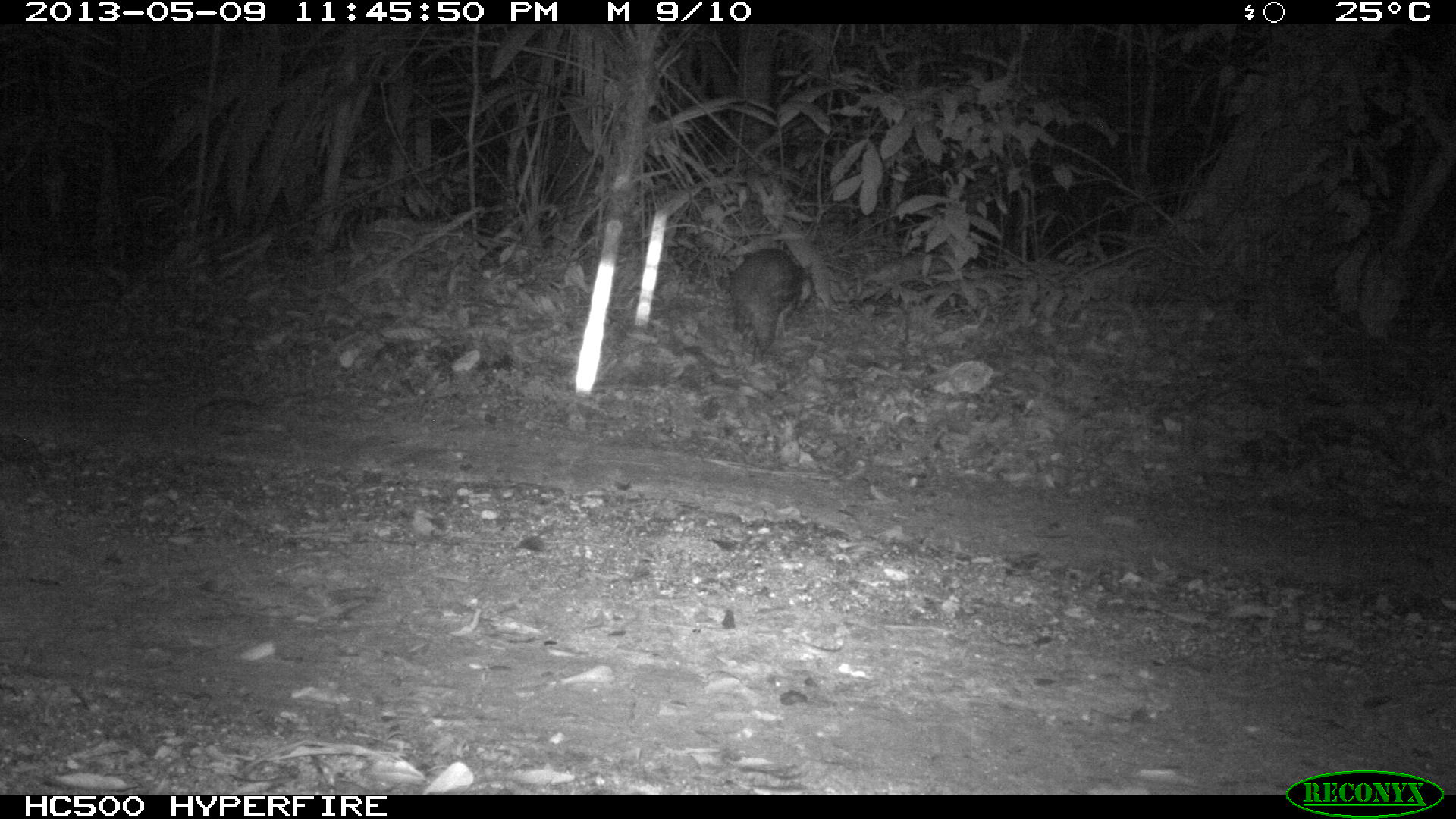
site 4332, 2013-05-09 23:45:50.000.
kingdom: Animalia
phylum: Chordata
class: Mammalia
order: Rodentia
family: Cuniculidae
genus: Cuniculus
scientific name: Cuniculus paca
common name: lowland paca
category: agouti paca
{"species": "agouti paca (lowland paca) (Cuniculus paca)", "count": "1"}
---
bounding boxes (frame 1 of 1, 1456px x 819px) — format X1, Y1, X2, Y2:
agouti paca: 726, 245, 806, 357